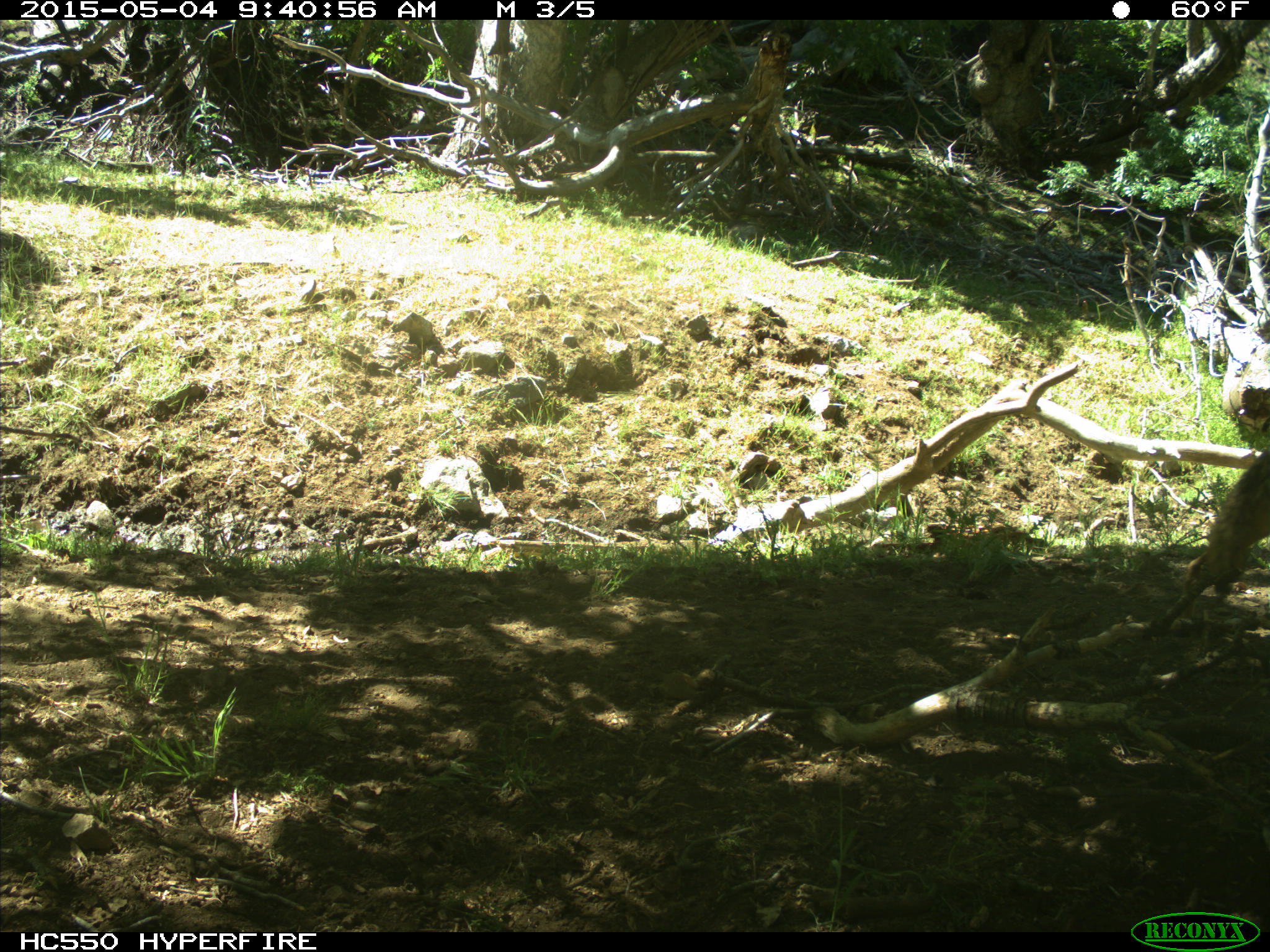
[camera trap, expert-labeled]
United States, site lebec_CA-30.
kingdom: Animalia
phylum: Chordata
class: Mammalia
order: Carnivora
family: Canidae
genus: Canis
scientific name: Canis latrans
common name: coyote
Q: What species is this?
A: Canis latrans (coyote).